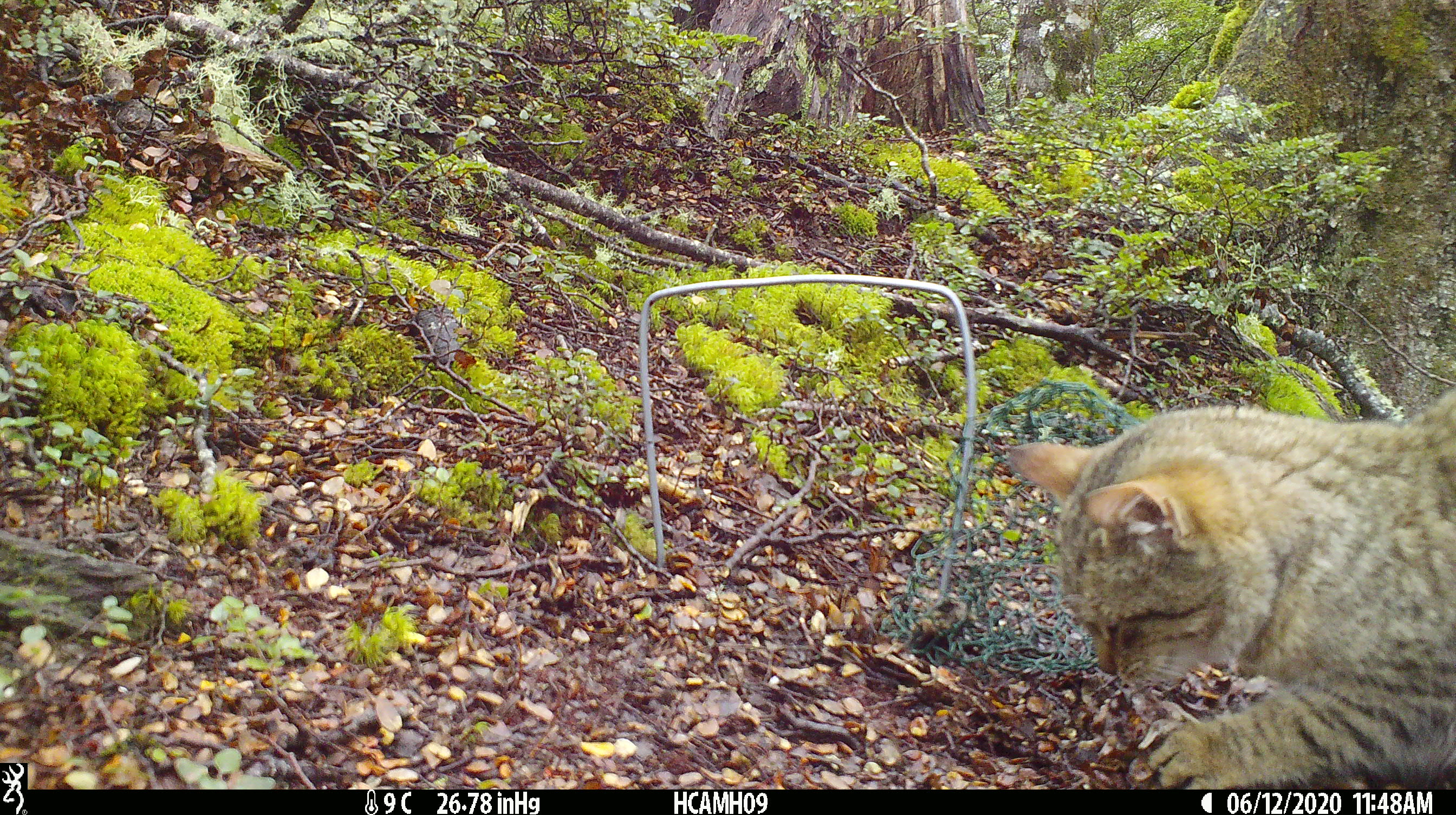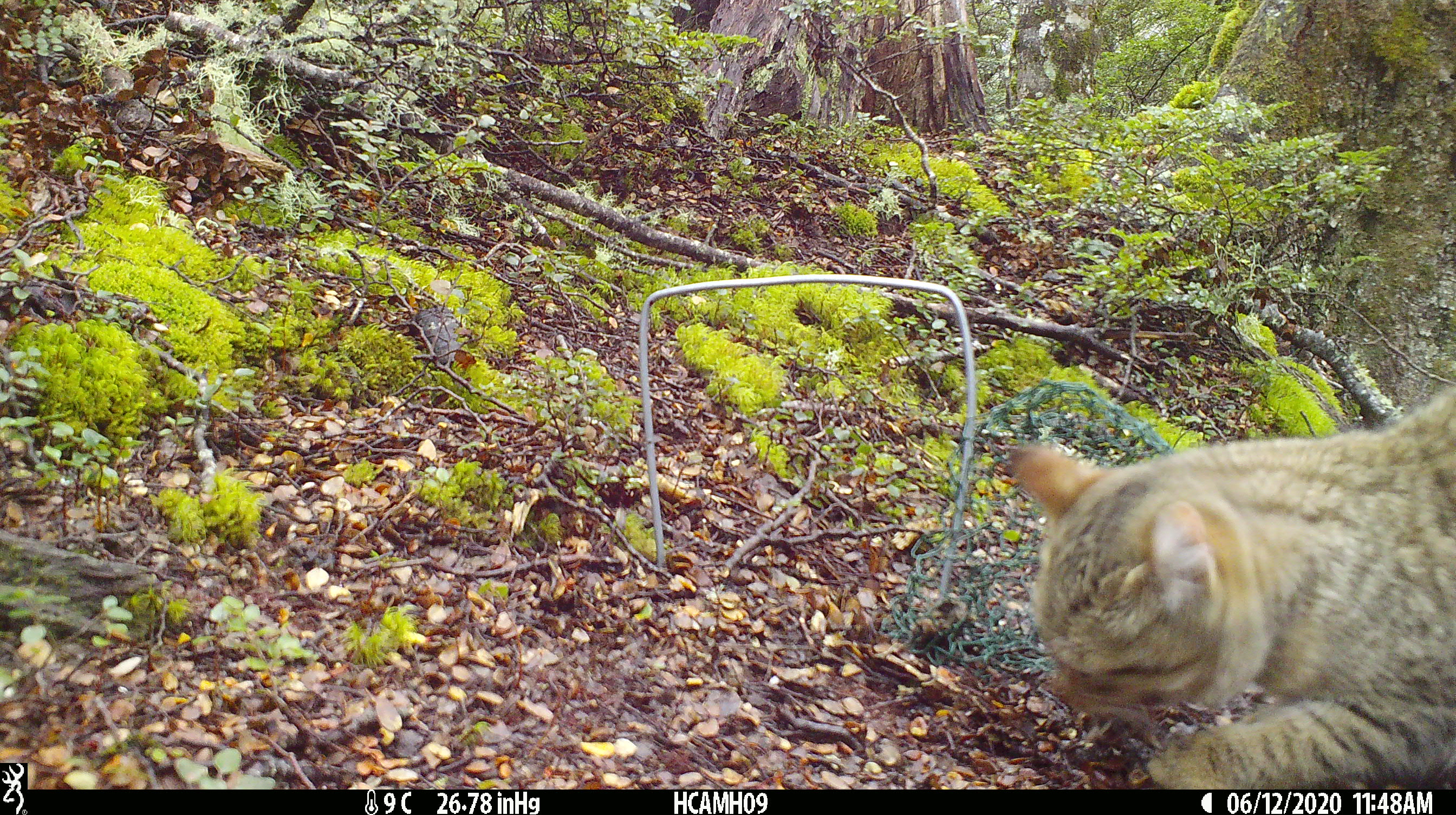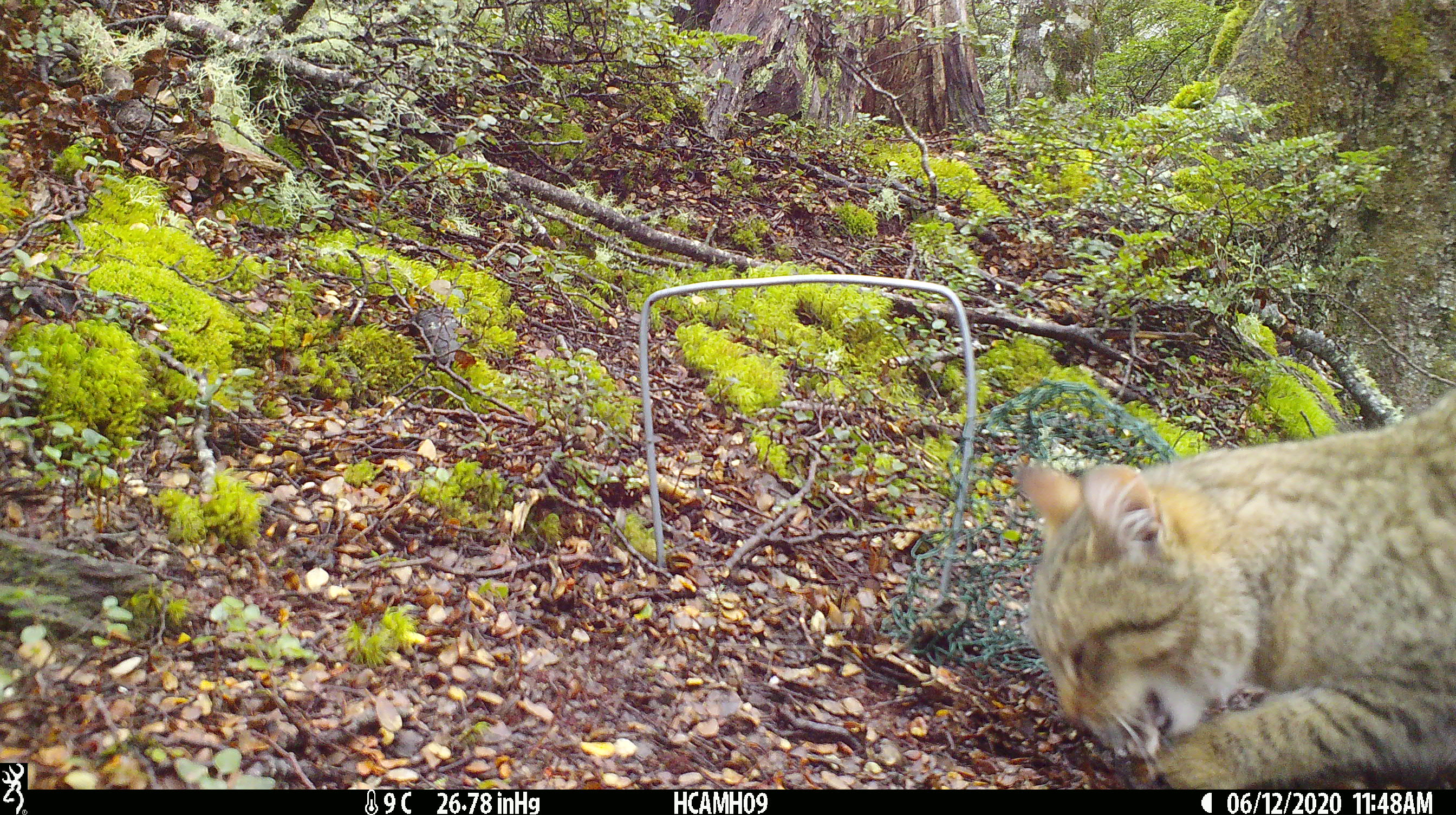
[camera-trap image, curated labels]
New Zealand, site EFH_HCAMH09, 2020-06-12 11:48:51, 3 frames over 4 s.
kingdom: Animalia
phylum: Chordata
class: Mammalia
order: Carnivora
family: Felidae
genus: Felis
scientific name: Felis catus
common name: domestic cat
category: cat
Cat (domestic cat) (Felis catus).